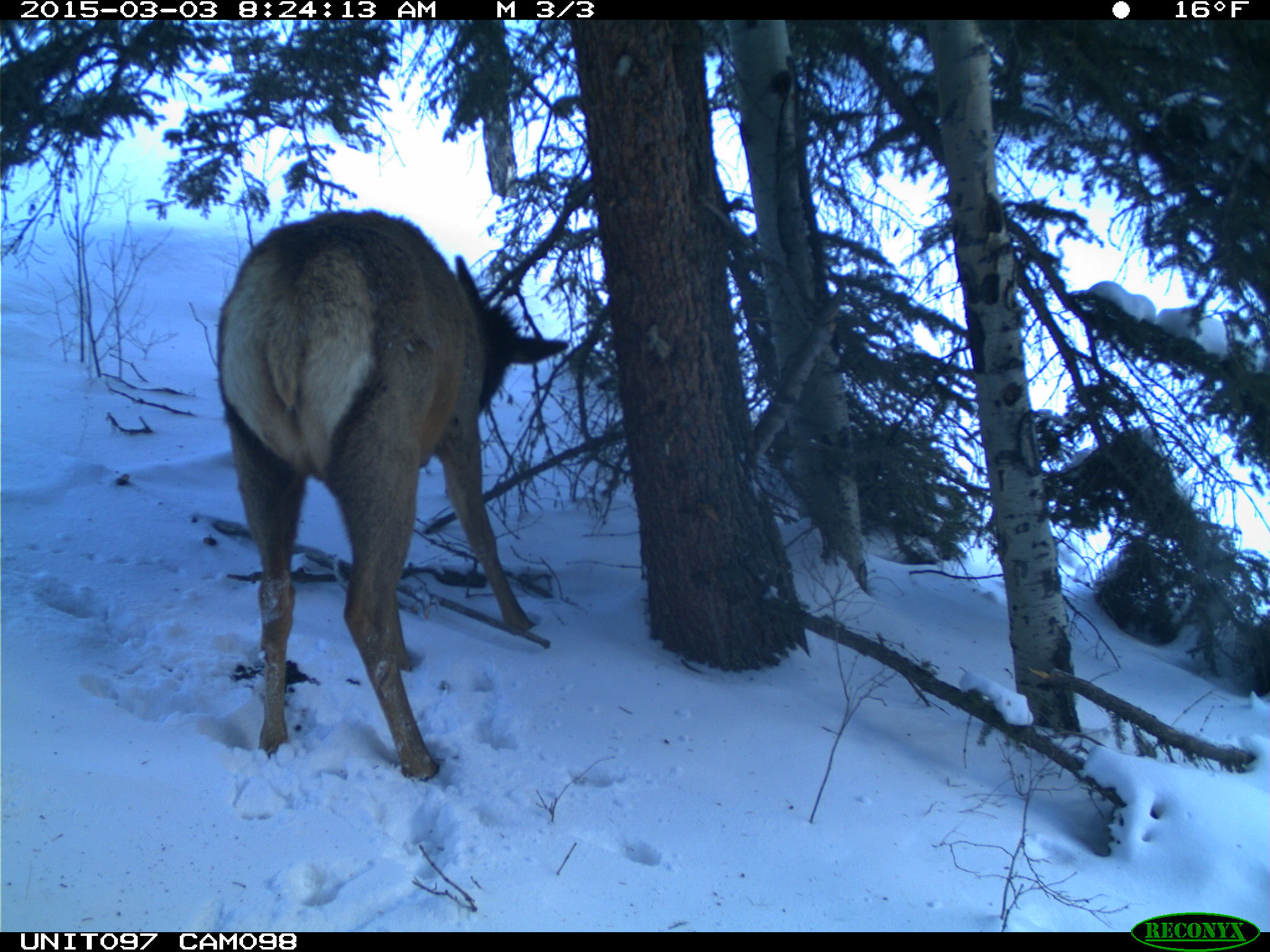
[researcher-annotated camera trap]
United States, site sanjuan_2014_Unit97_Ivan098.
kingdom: Animalia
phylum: Chordata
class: Mammalia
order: Artiodactyla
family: Cervidae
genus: Cervus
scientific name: Cervus elaphus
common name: red deer